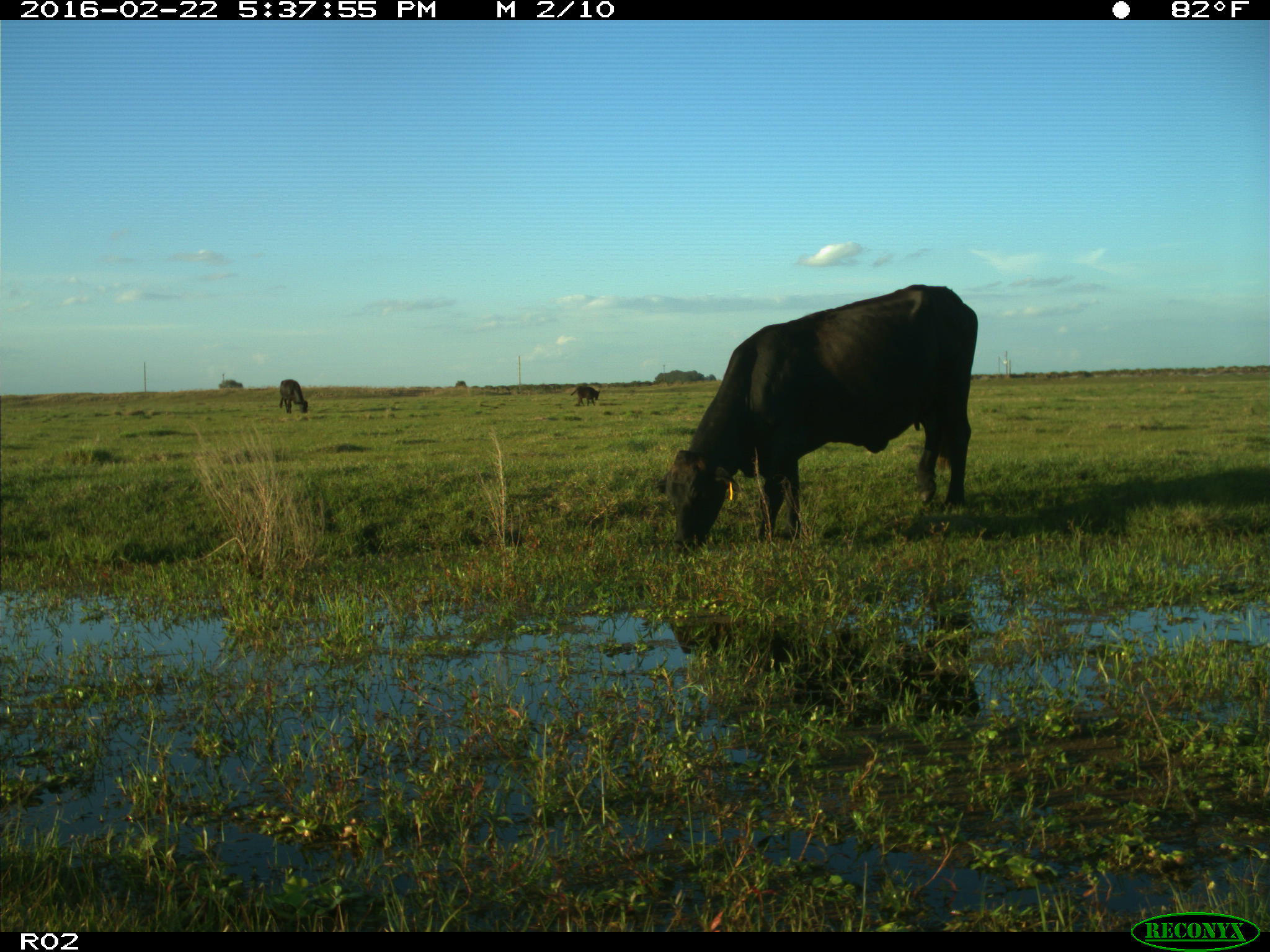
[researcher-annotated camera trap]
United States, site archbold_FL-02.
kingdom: Animalia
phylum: Chordata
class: Mammalia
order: Artiodactyla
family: Bovidae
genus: Bos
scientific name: Bos taurus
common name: domestic cow